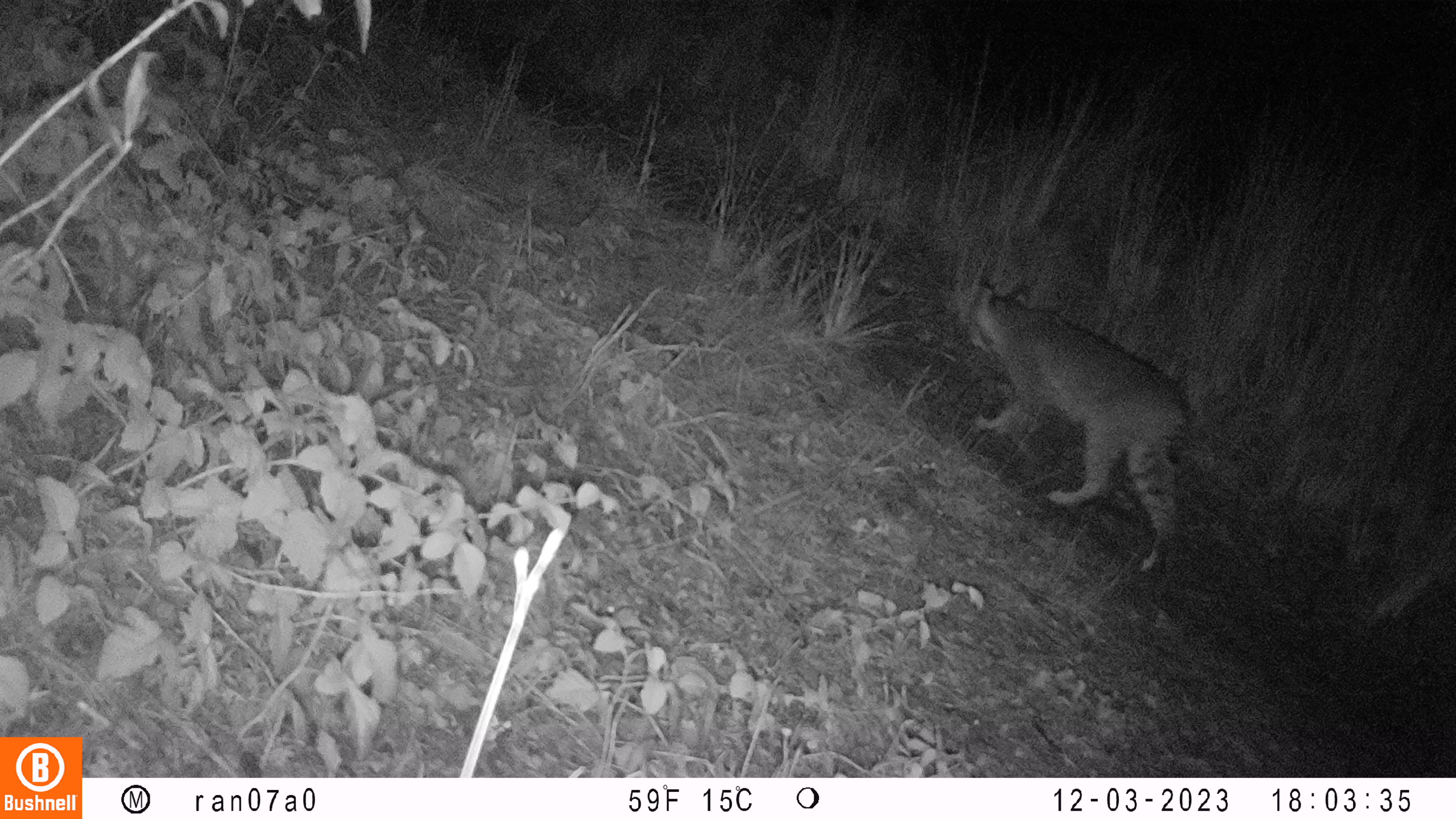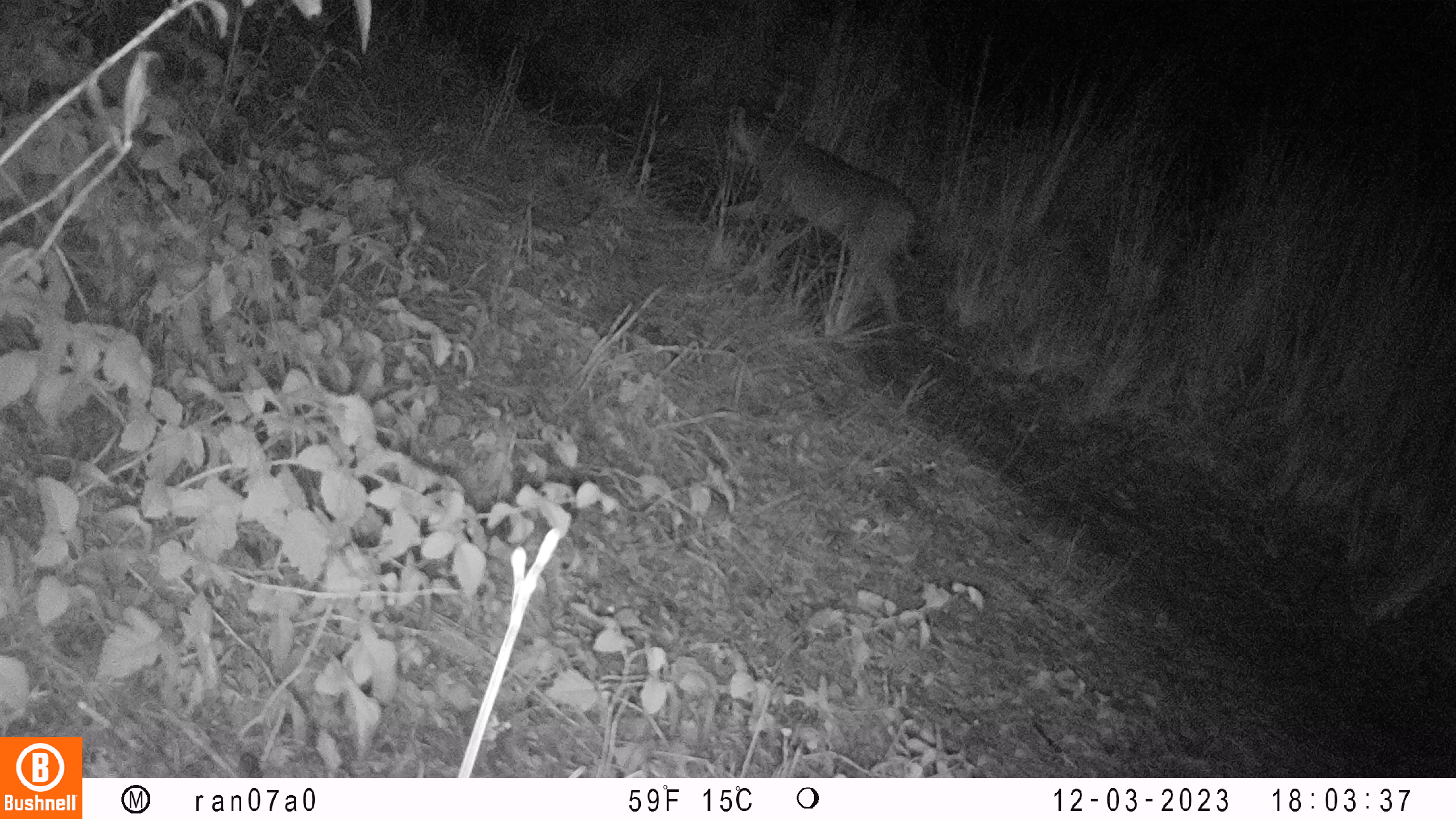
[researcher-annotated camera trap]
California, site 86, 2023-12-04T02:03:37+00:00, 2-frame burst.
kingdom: Animalia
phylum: Chordata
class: Mammalia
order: Carnivora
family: Felidae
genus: Lynx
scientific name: Lynx rufus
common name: bobcat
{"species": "bobcat (Lynx rufus)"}